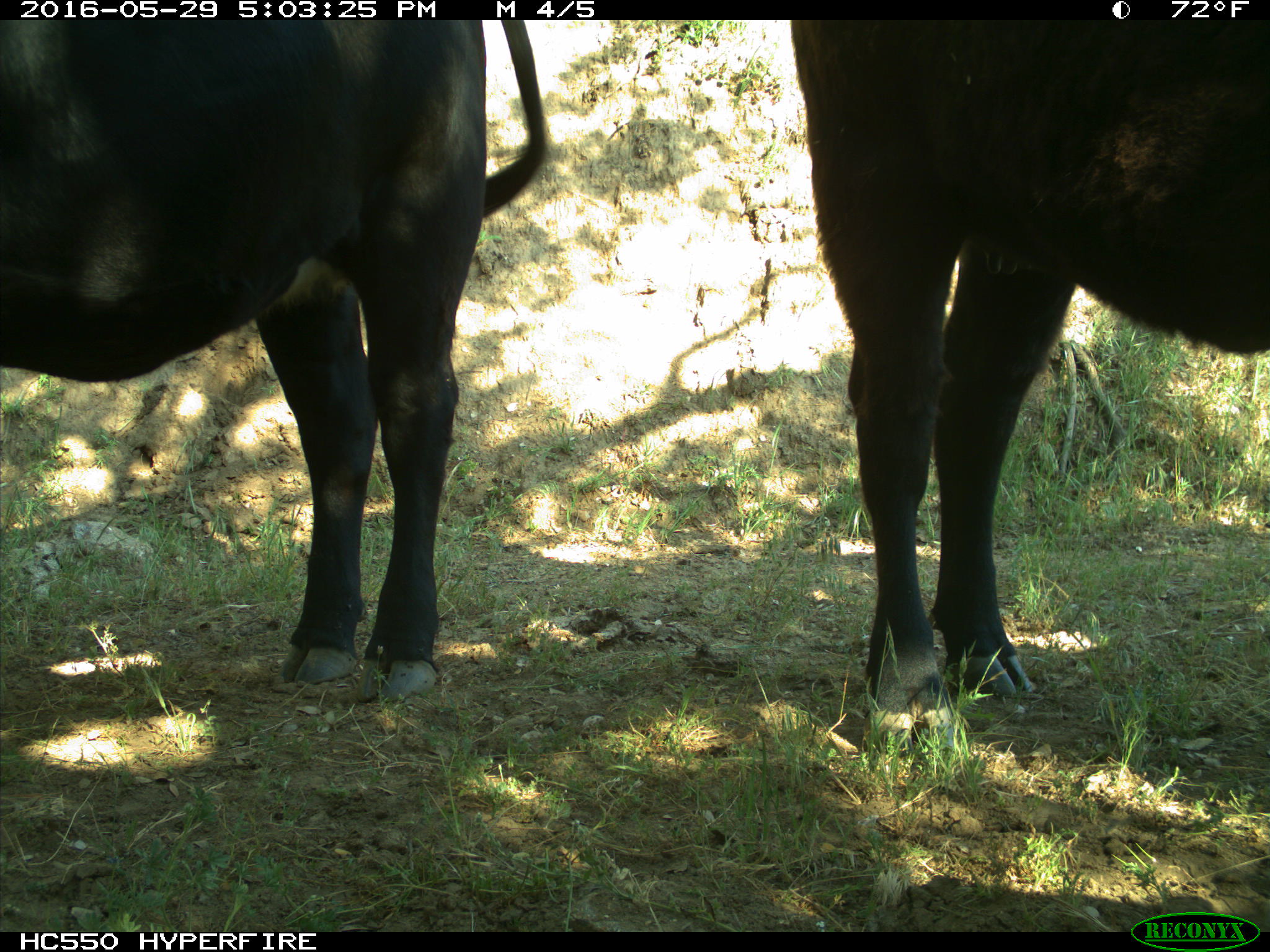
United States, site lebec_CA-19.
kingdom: Animalia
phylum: Chordata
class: Mammalia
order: Artiodactyla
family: Bovidae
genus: Bos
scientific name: Bos taurus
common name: domestic cow